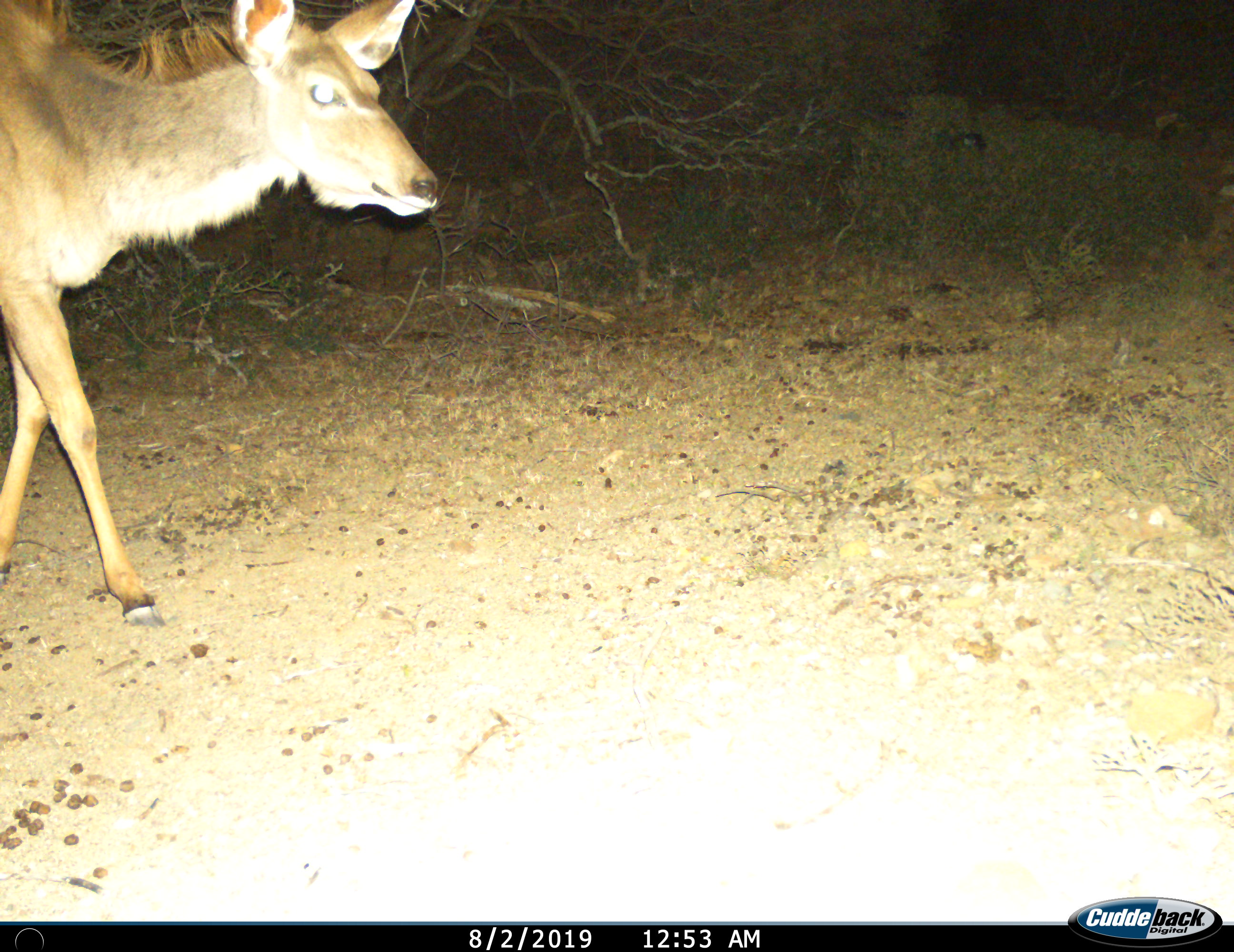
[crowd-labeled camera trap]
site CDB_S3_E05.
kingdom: Animalia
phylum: Chordata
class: Mammalia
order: Artiodactyla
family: Bovidae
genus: Tragelaphus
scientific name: Tragelaphus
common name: kudu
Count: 1.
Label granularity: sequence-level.